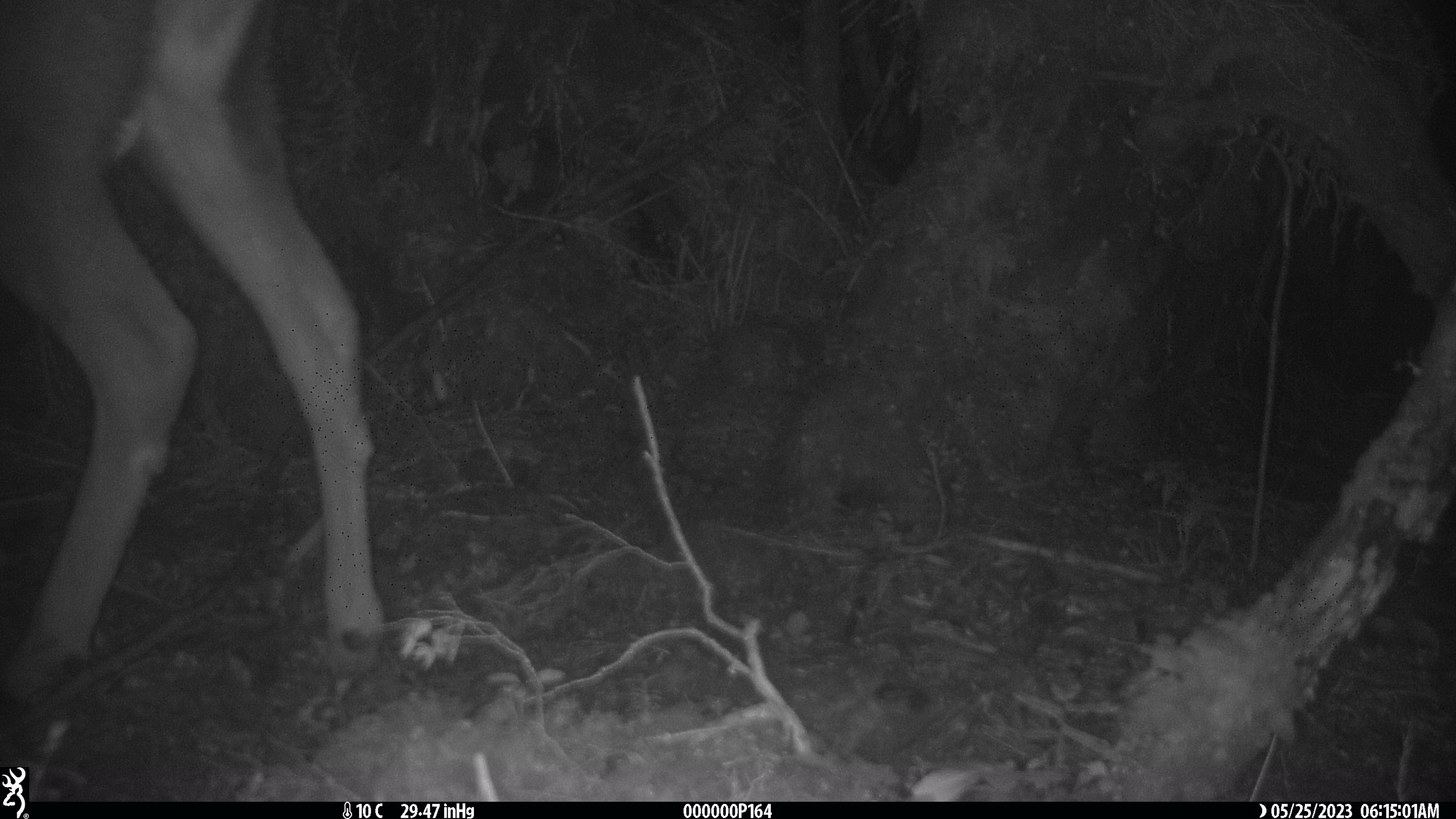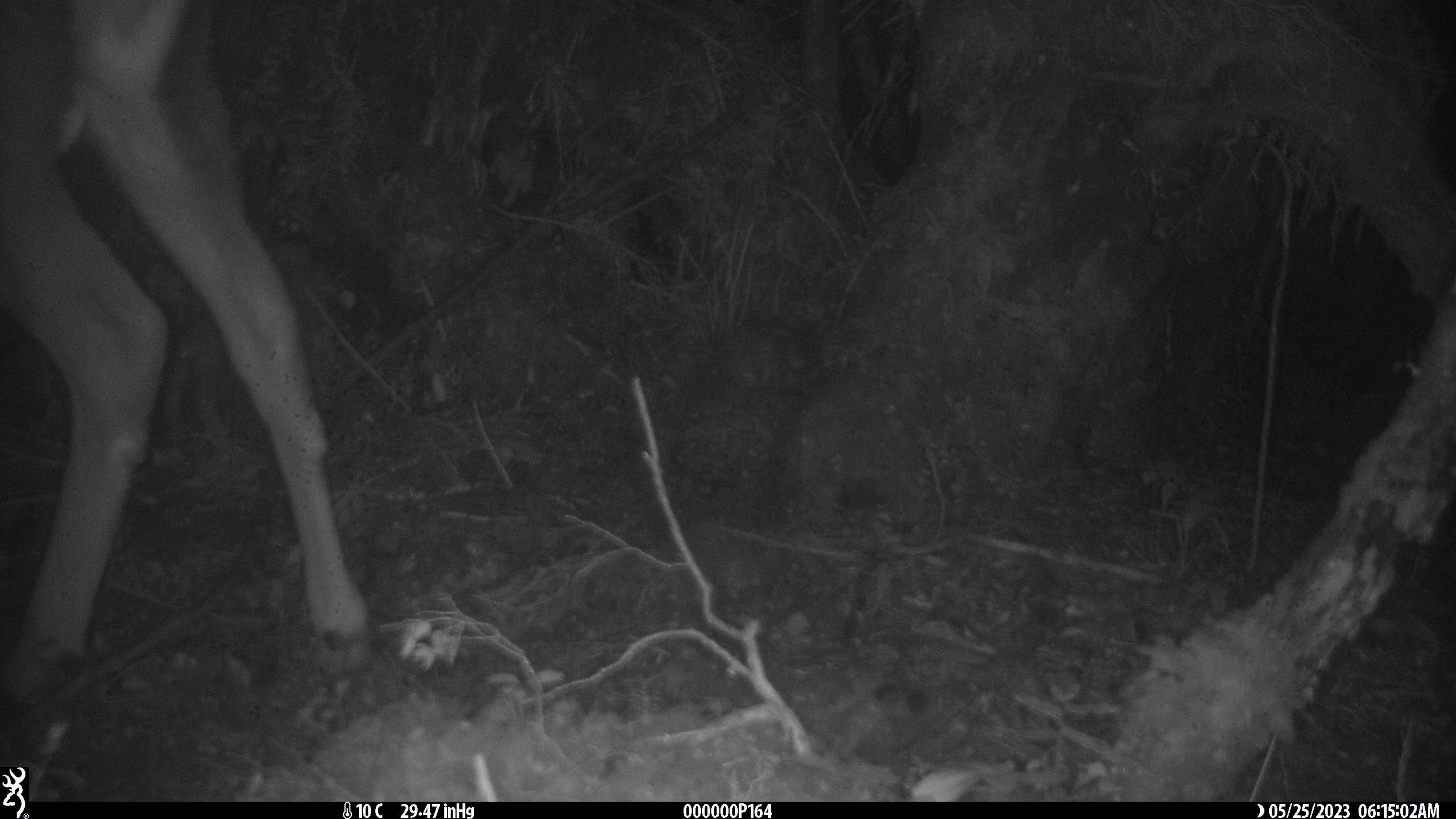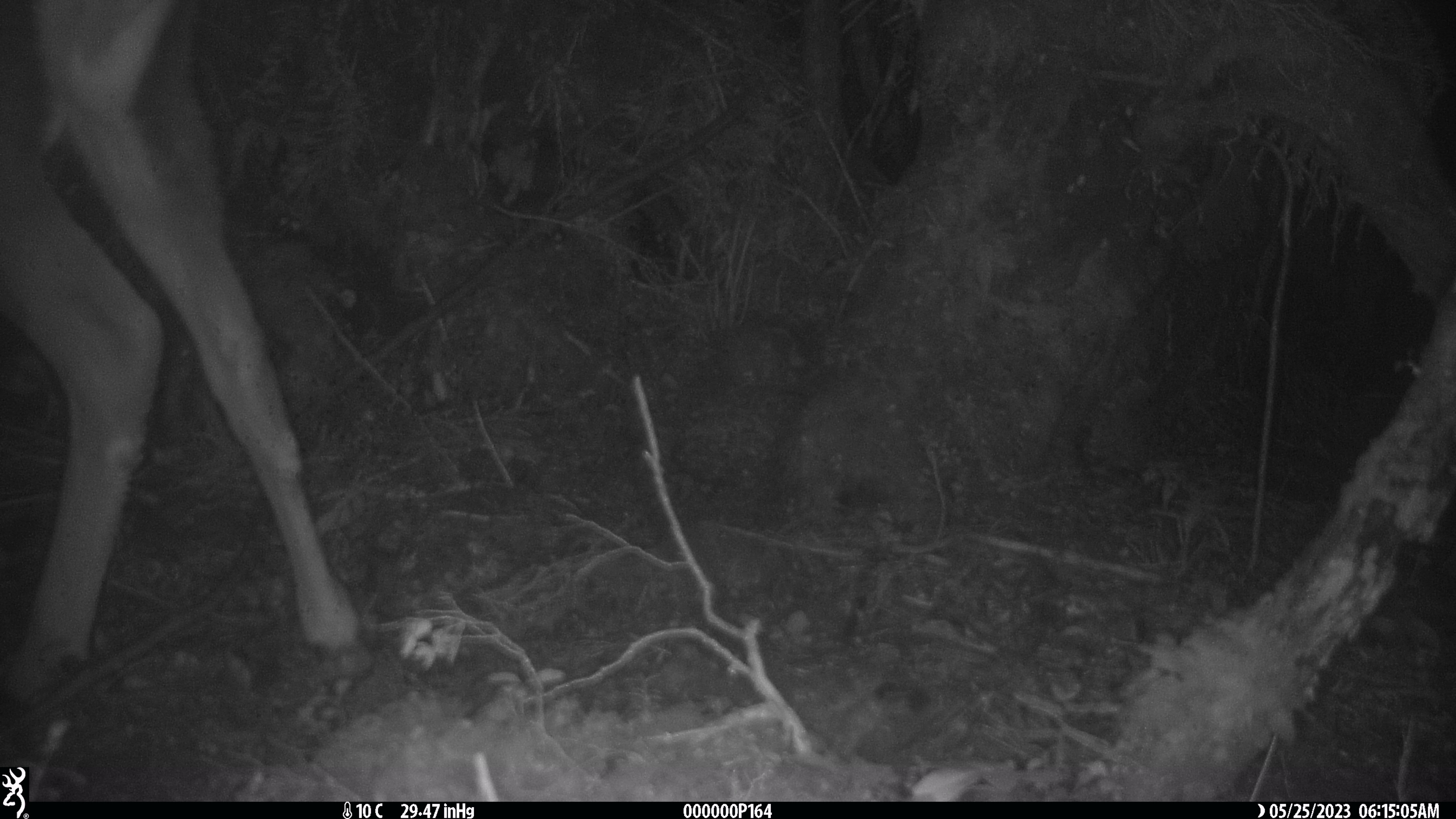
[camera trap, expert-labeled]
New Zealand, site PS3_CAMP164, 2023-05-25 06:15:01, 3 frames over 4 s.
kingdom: Animalia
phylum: Chordata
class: Mammalia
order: Artiodactyla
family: Cervidae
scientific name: Cervidae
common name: deer